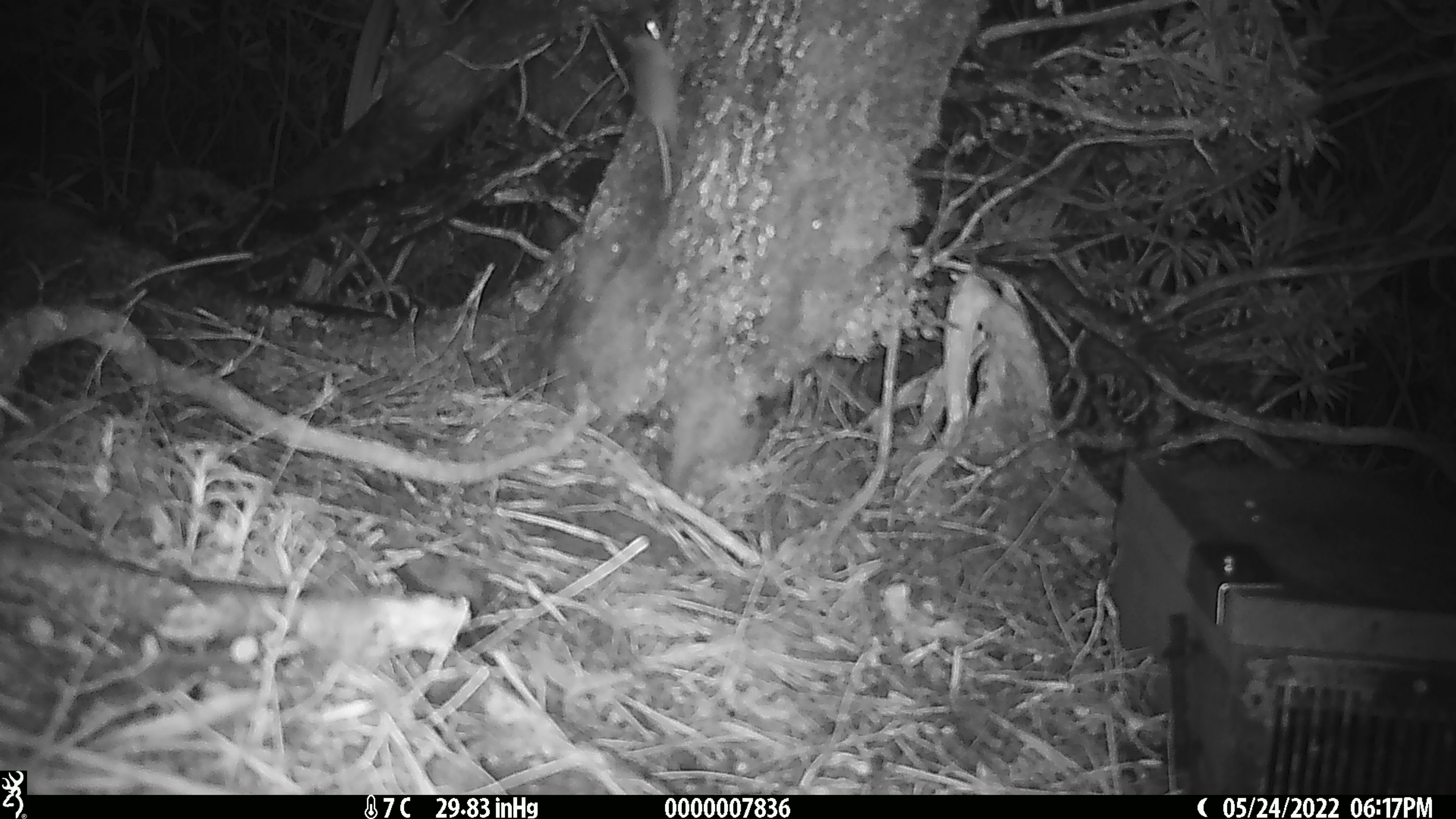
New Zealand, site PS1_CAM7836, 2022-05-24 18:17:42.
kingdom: Animalia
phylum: Chordata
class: Mammalia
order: Rodentia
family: Muridae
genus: Mus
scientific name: Mus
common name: mouse